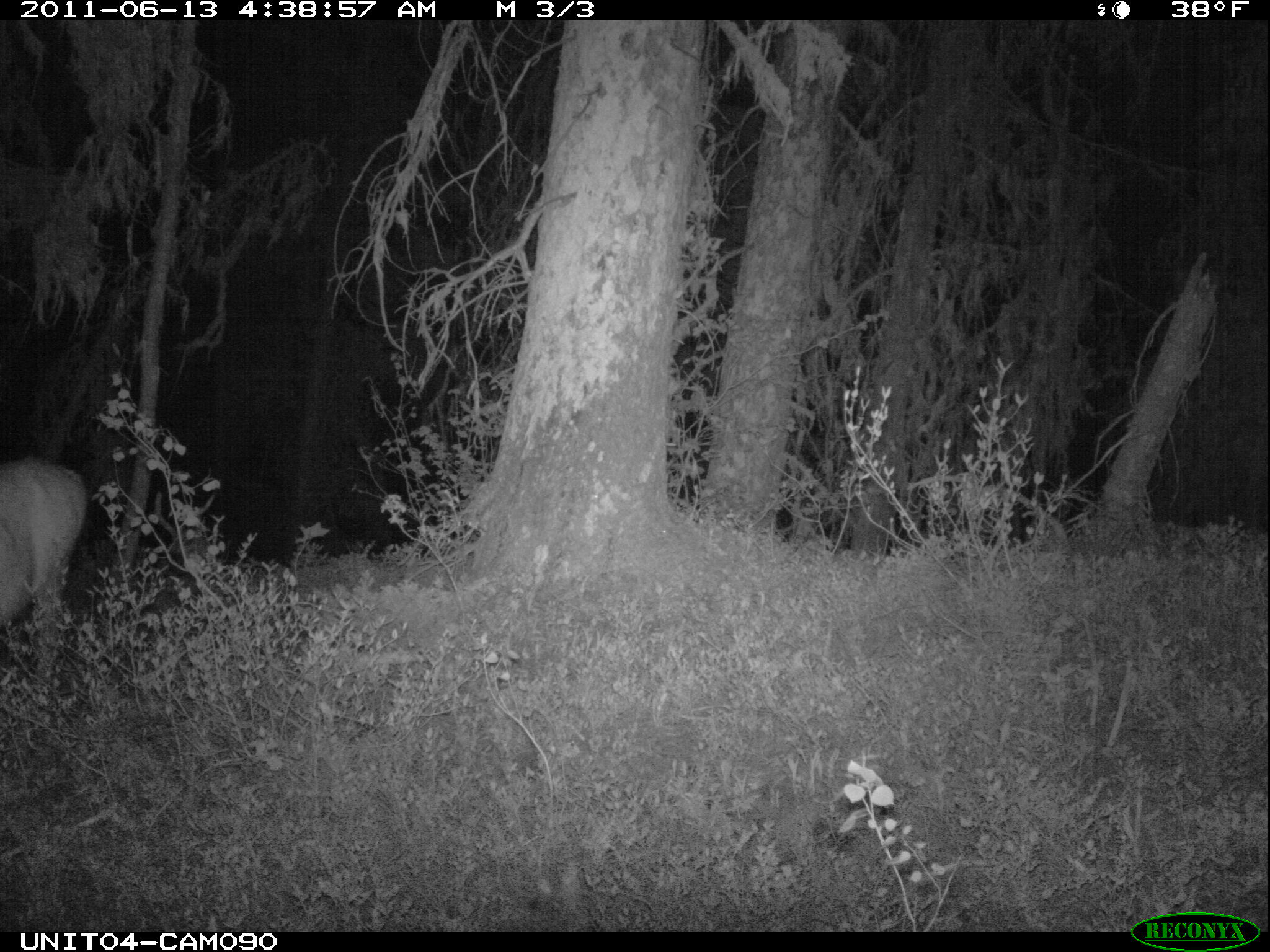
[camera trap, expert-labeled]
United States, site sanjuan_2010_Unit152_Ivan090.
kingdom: Animalia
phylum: Chordata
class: Mammalia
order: Artiodactyla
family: Cervidae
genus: Odocoileus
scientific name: Odocoileus hemionus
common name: mule deer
Odocoileus hemionus (mule deer).